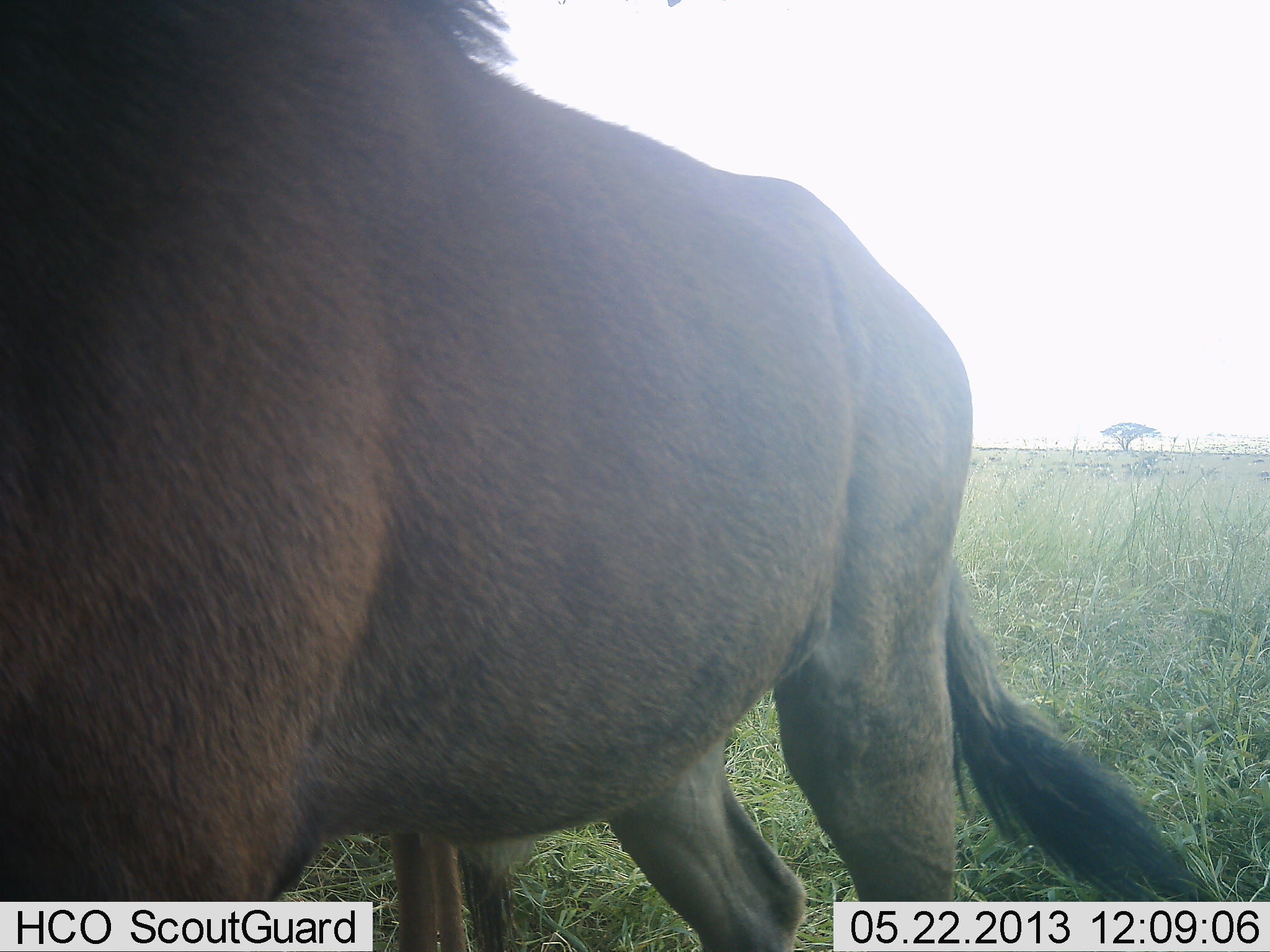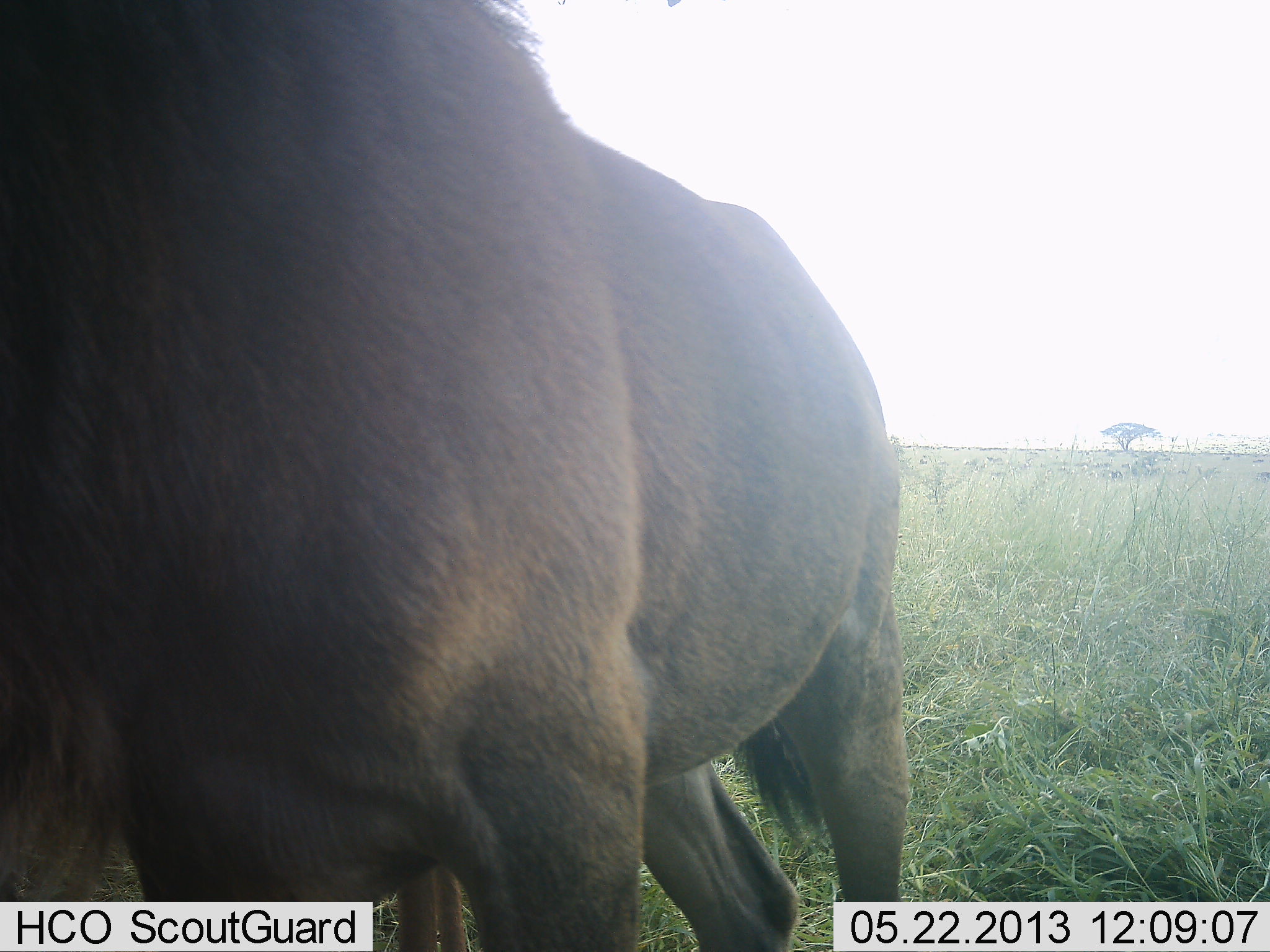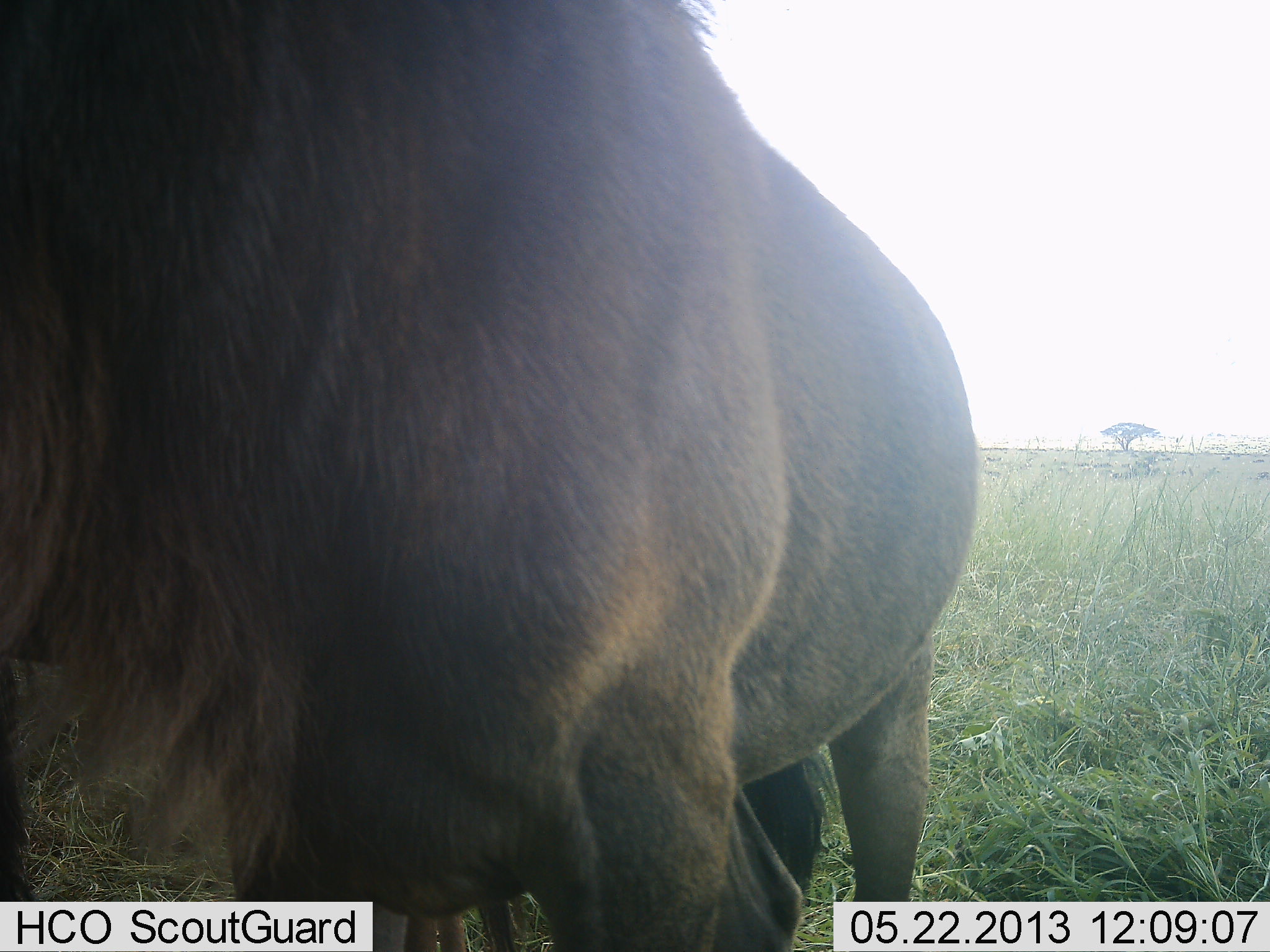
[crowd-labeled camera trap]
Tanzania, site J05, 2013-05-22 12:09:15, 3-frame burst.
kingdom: Animalia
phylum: Chordata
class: Mammalia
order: Artiodactyla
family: Bovidae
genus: Connochaetes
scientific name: Connochaetes taurinus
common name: blue wildebeest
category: wildebeest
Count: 1.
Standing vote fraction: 69%.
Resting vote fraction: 0%.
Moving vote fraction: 38%.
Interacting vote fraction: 0%.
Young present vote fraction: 0%.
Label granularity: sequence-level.